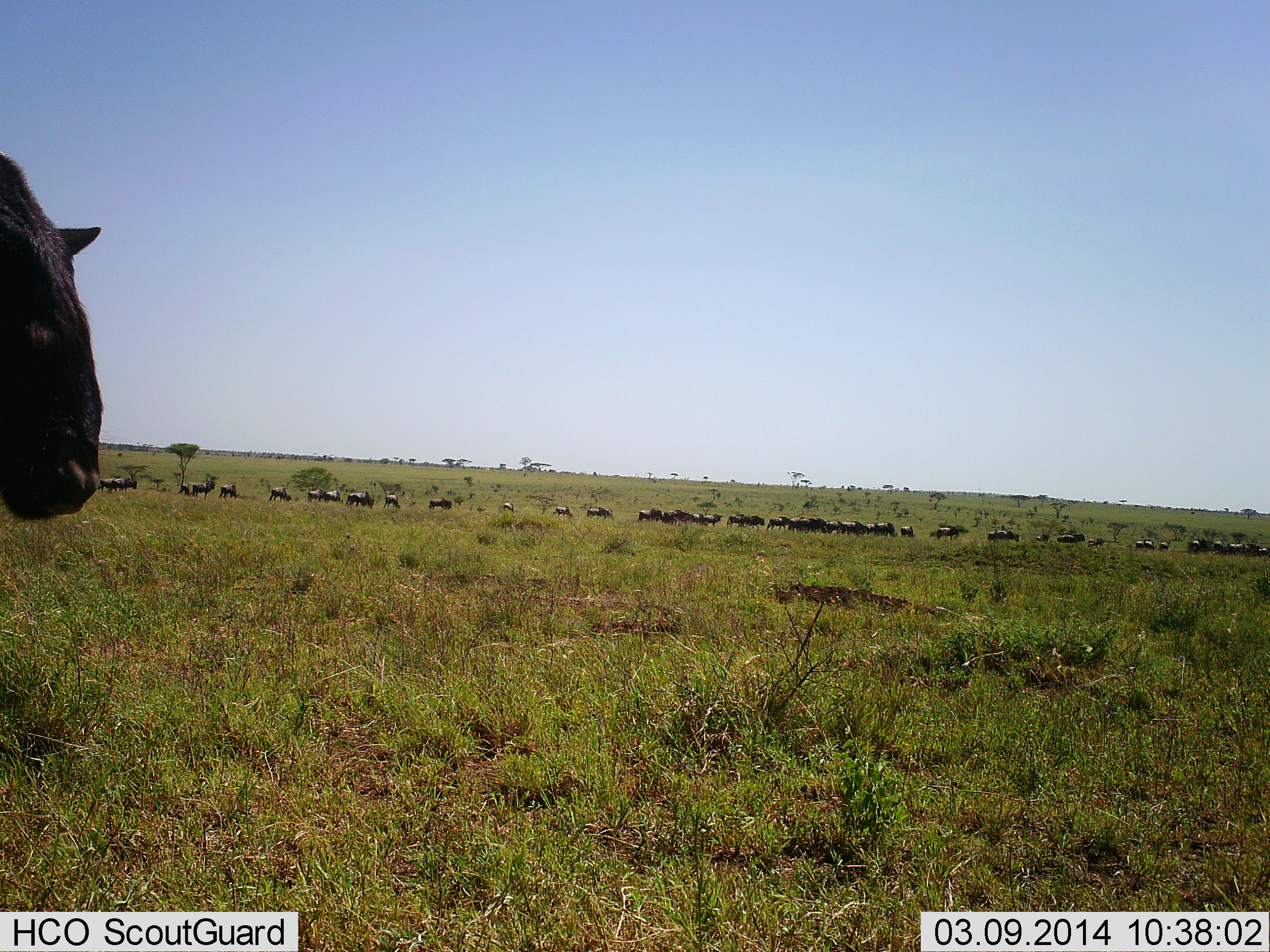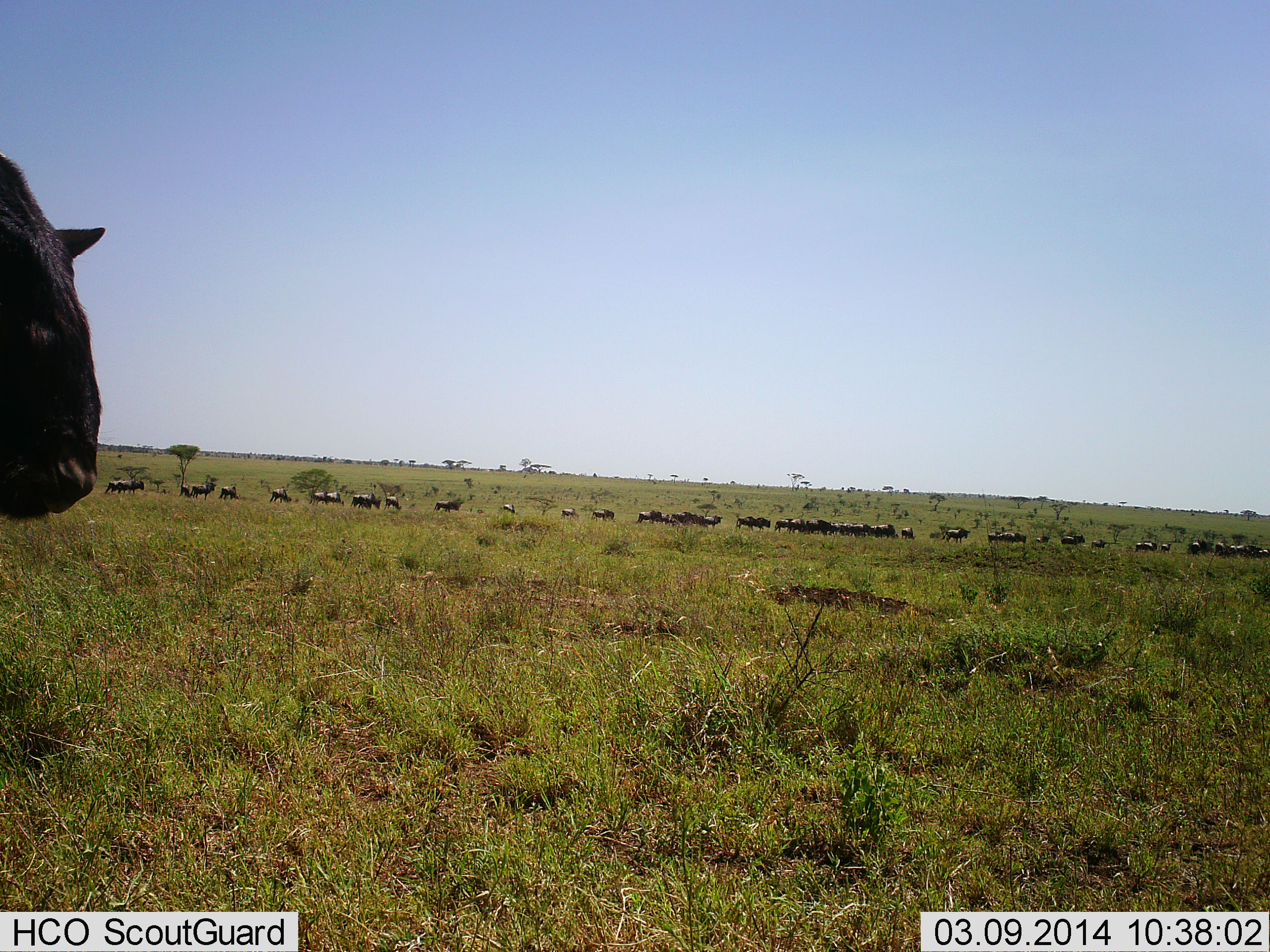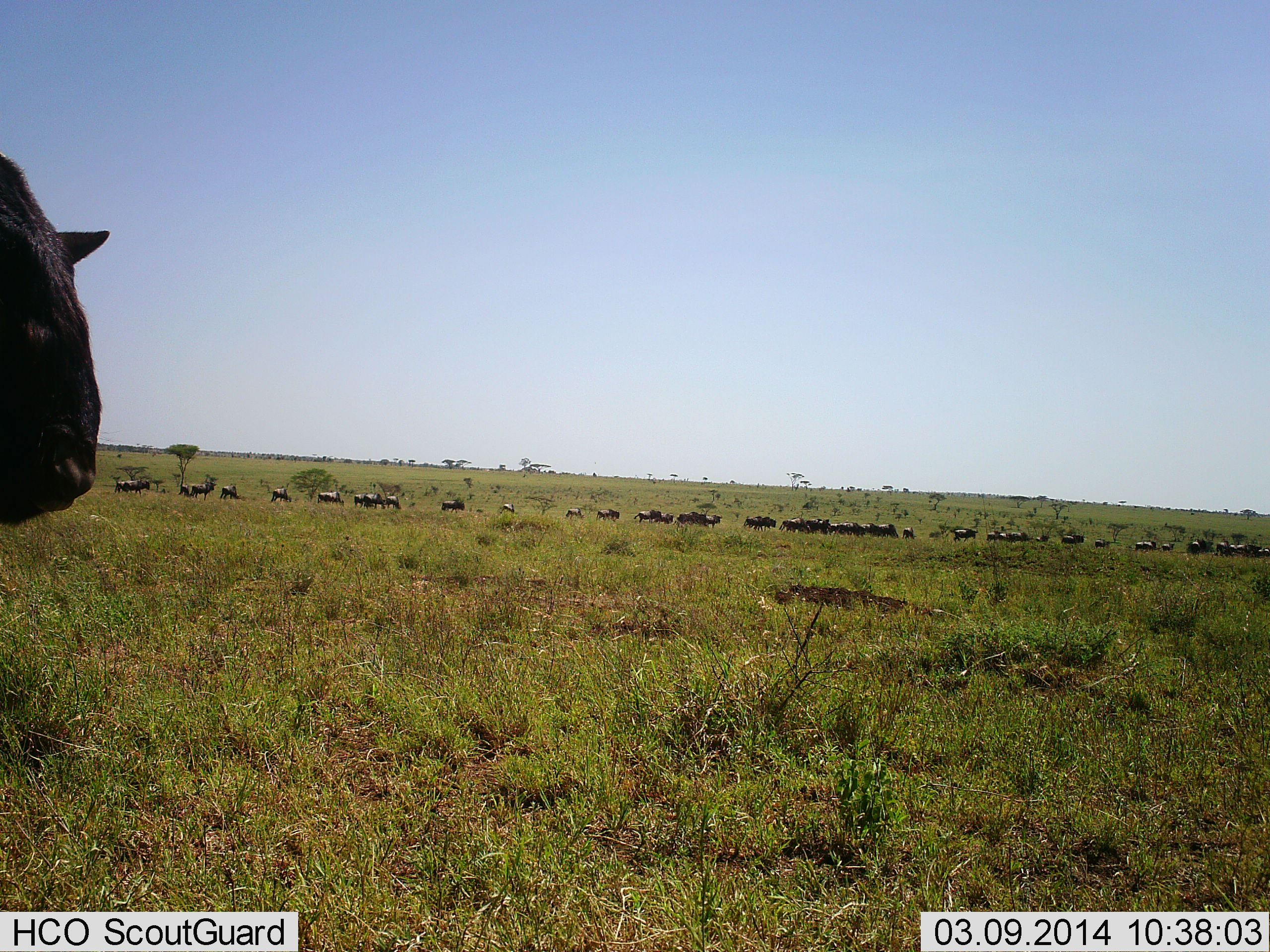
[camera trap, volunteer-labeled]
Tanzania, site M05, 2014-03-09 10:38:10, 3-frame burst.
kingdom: Animalia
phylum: Chordata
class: Mammalia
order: Artiodactyla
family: Bovidae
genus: Connochaetes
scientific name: Connochaetes taurinus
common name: blue wildebeest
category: wildebeest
Wildebeest (blue wildebeest) (Connochaetes taurinus), count 11-50. Behavior (volunteer vote fractions): standing 60%, resting 10%, moving 80%, interacting 0%. Young present (vote fraction): 0%. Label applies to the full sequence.